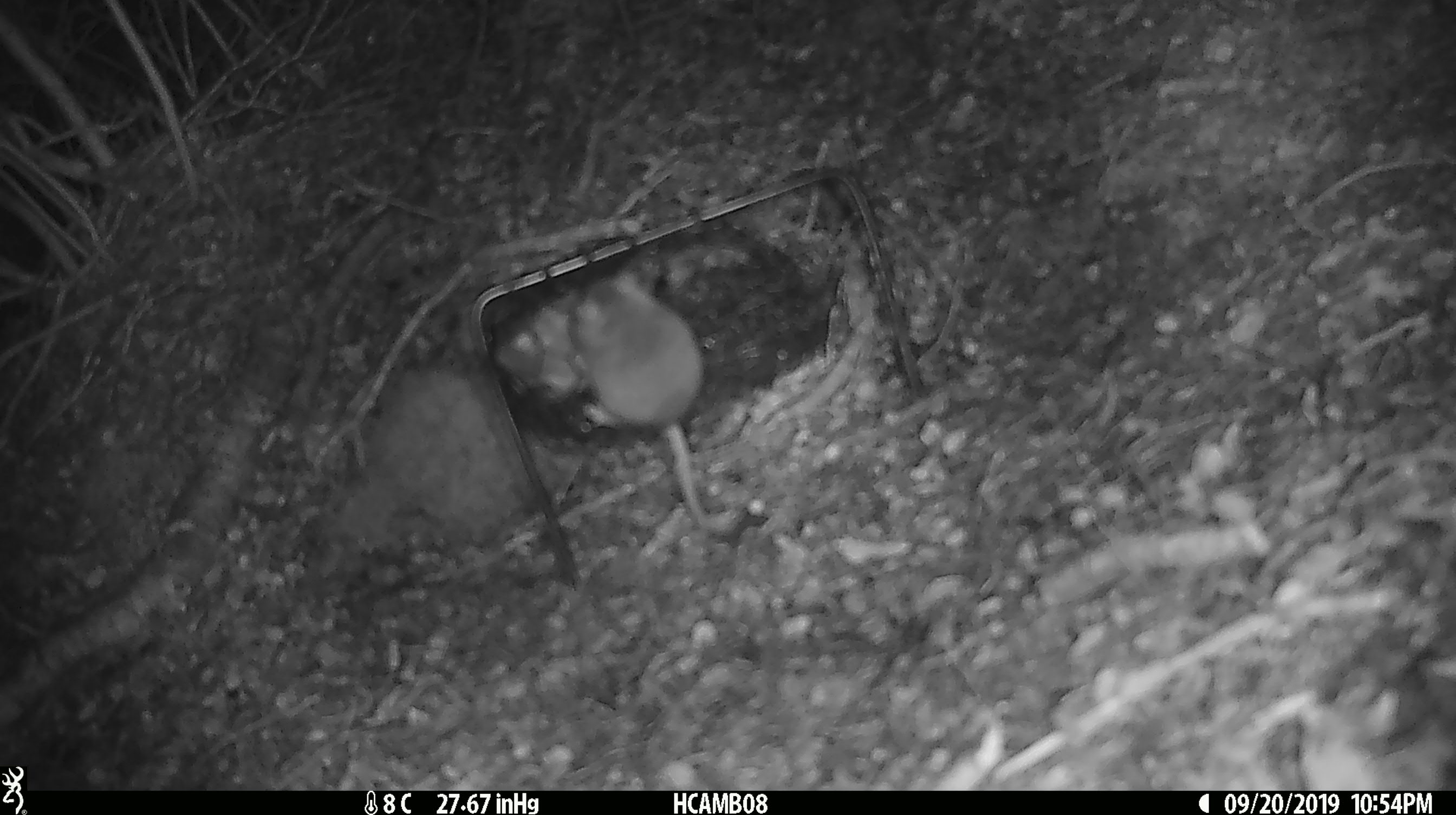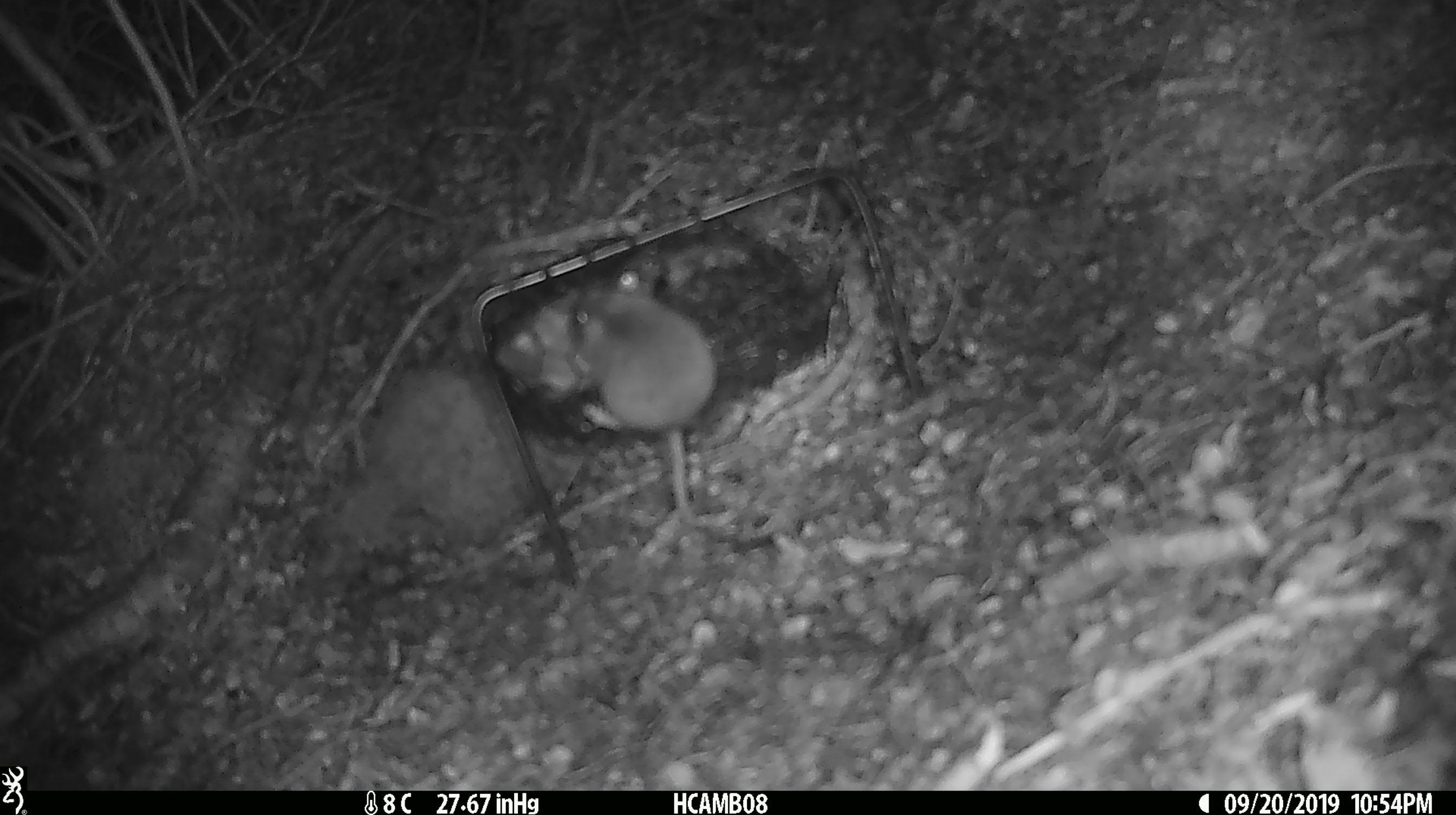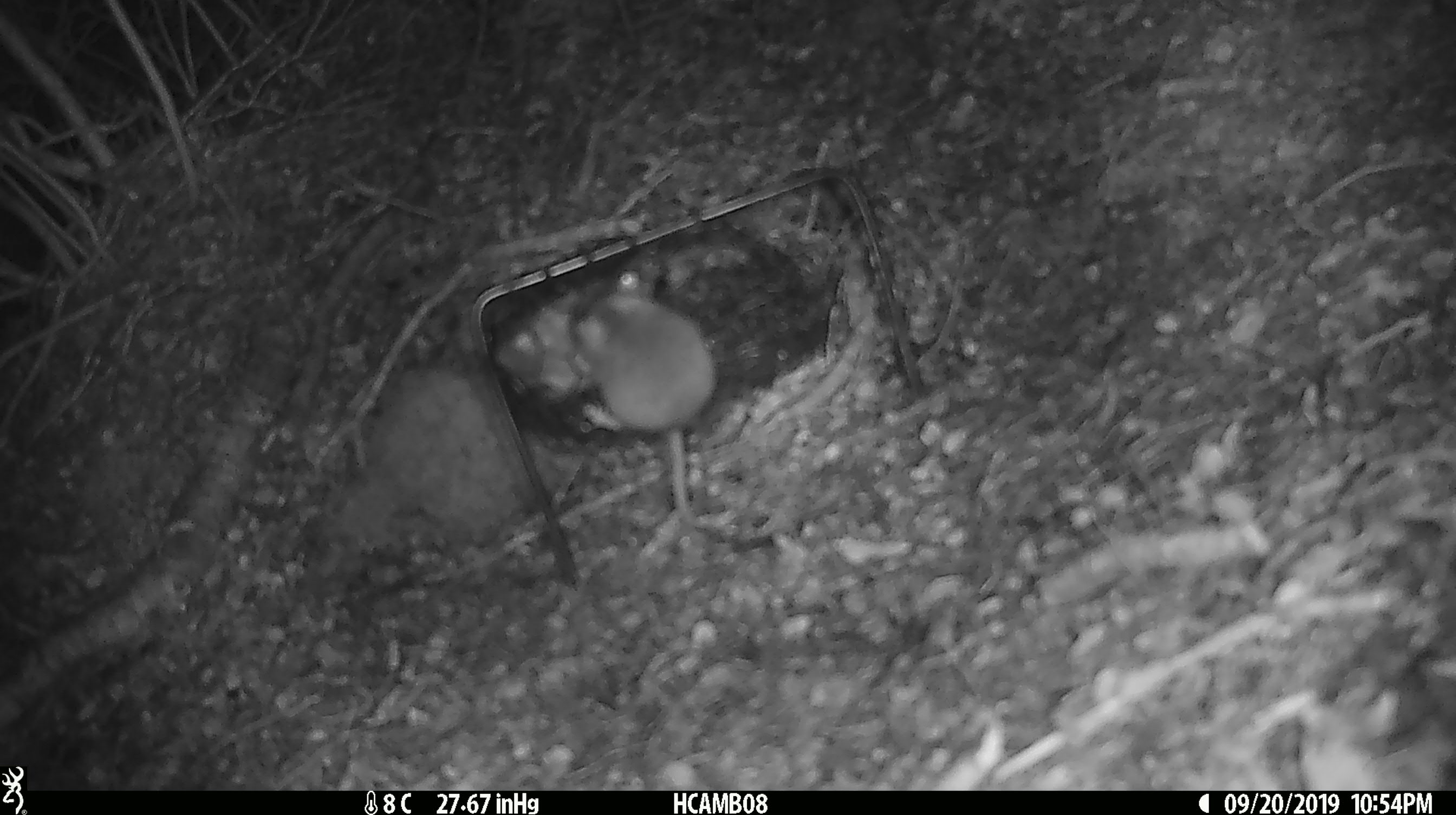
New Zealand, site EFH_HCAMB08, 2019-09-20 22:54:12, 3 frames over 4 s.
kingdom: Animalia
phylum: Chordata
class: Mammalia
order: Rodentia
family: Muridae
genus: Mus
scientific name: Mus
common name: mouse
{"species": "mouse (Mus)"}